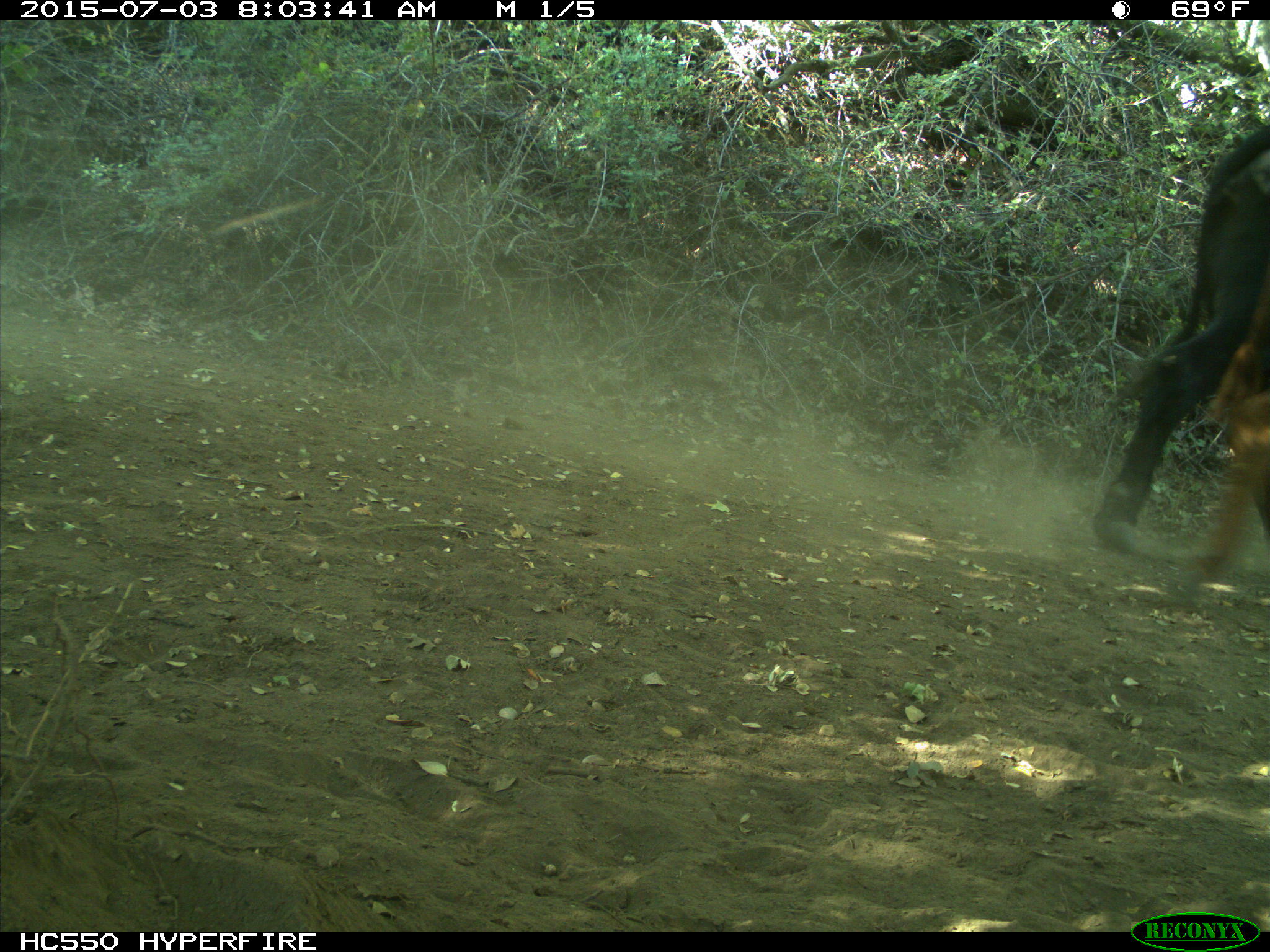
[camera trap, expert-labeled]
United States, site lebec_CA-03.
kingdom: Animalia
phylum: Chordata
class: Mammalia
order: Artiodactyla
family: Bovidae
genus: Bos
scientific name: Bos taurus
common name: domestic cow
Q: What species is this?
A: Bos taurus (domestic cow).